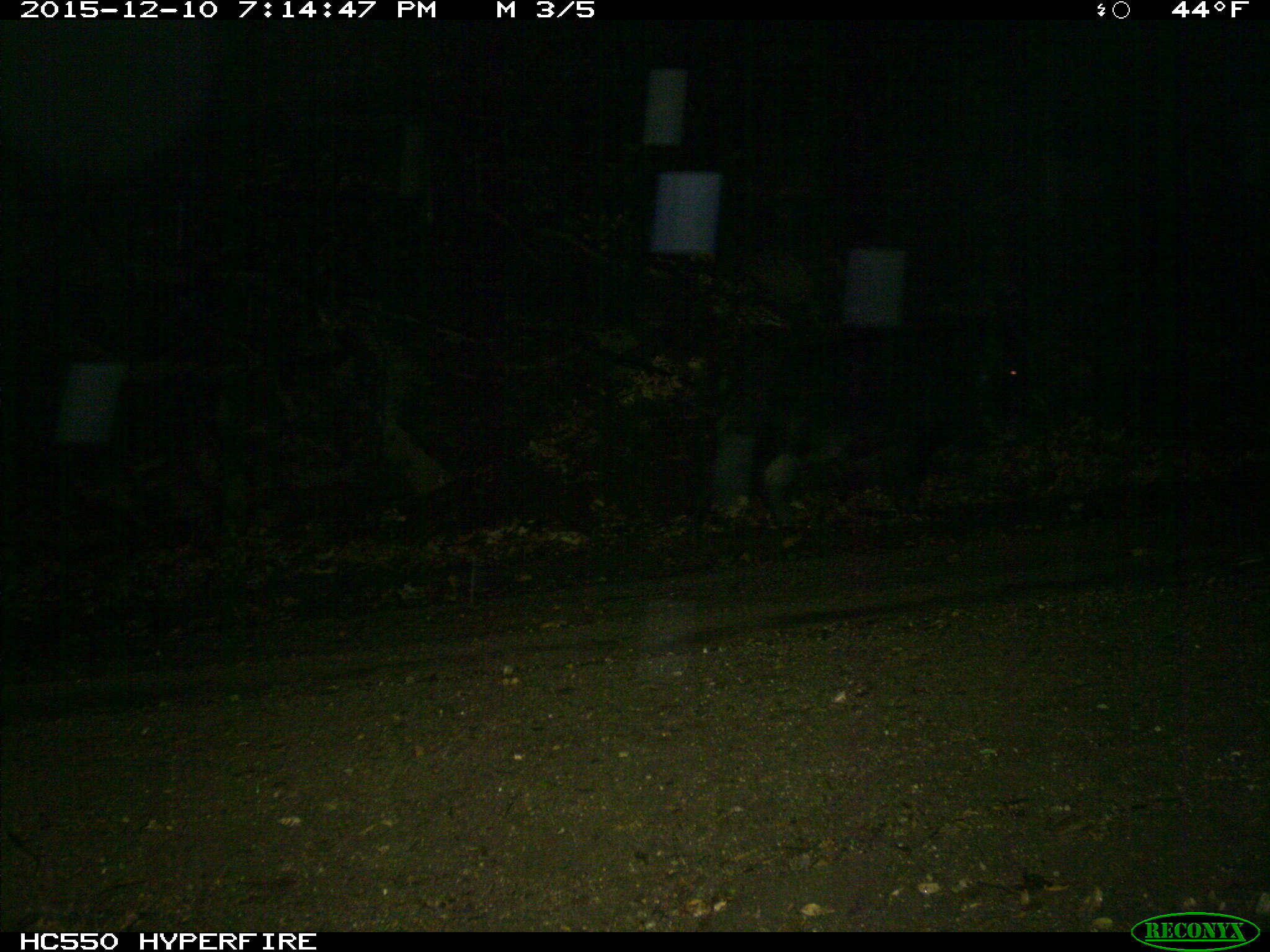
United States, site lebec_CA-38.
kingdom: Animalia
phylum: Chordata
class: Mammalia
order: Artiodactyla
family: Suidae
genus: Sus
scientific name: Sus scrofa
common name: wild boar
Sus scrofa (wild boar).